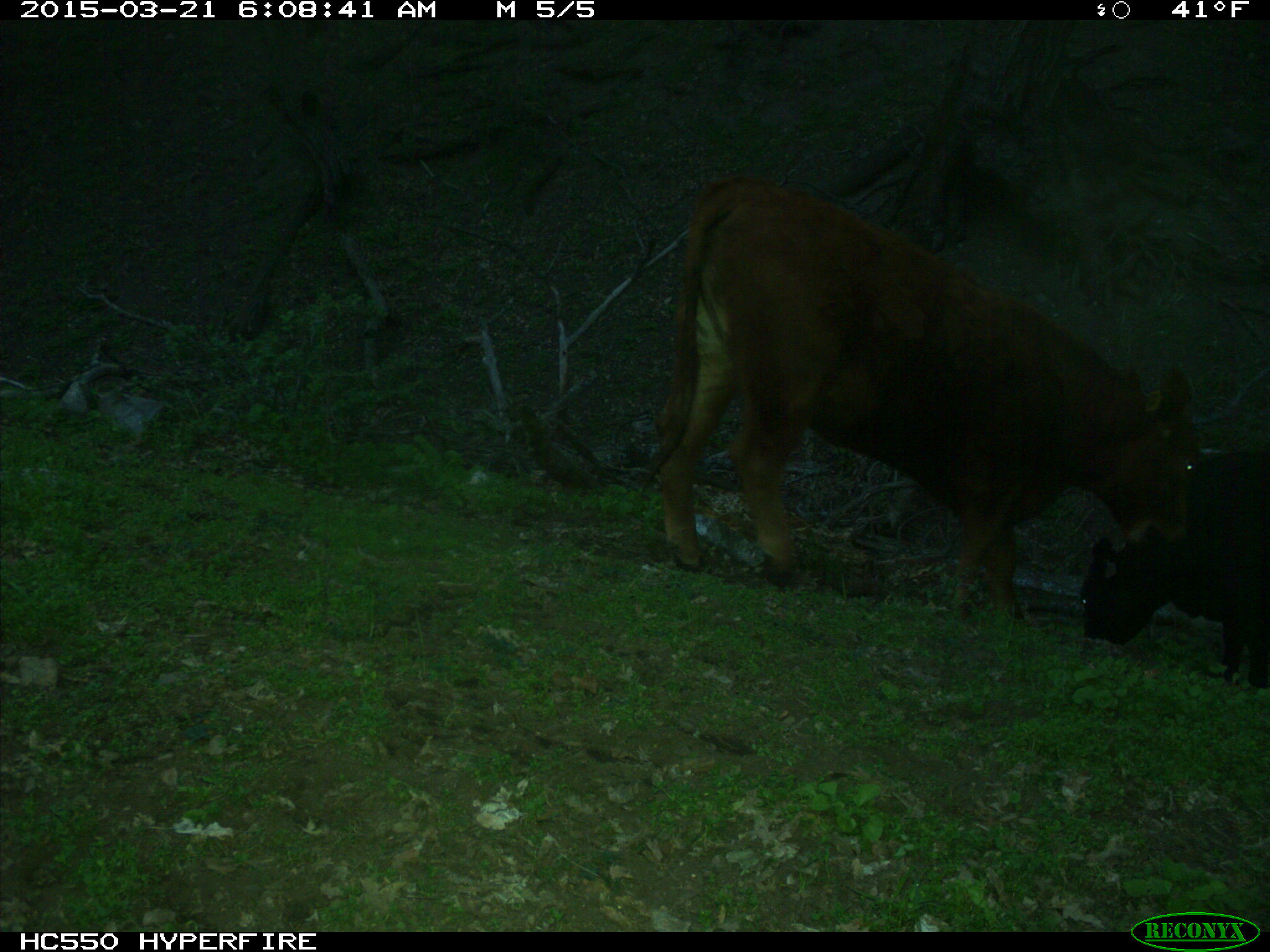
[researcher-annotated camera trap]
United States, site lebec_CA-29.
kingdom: Animalia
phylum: Chordata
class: Mammalia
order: Artiodactyla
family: Bovidae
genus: Bos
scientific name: Bos taurus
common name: domestic cow